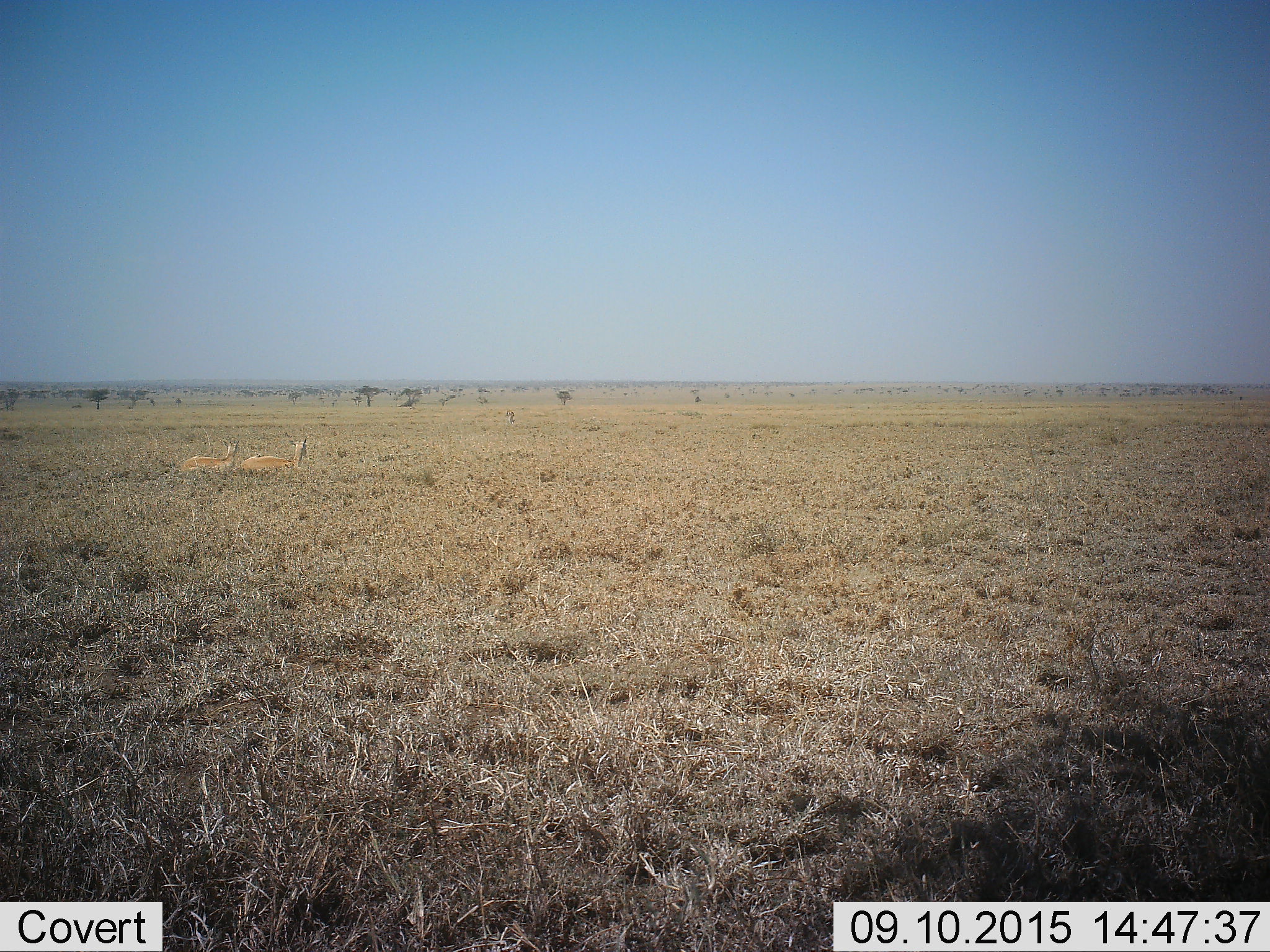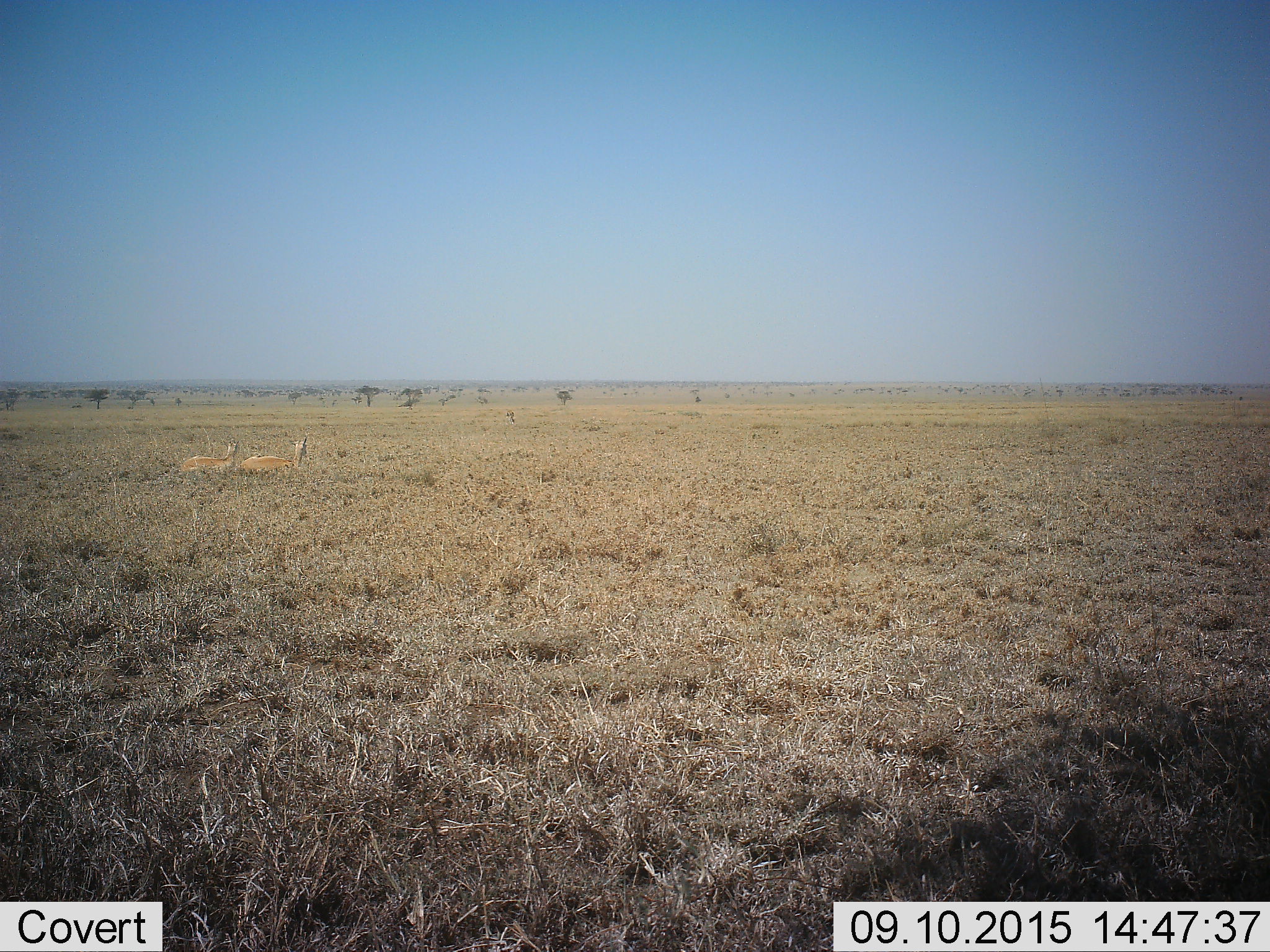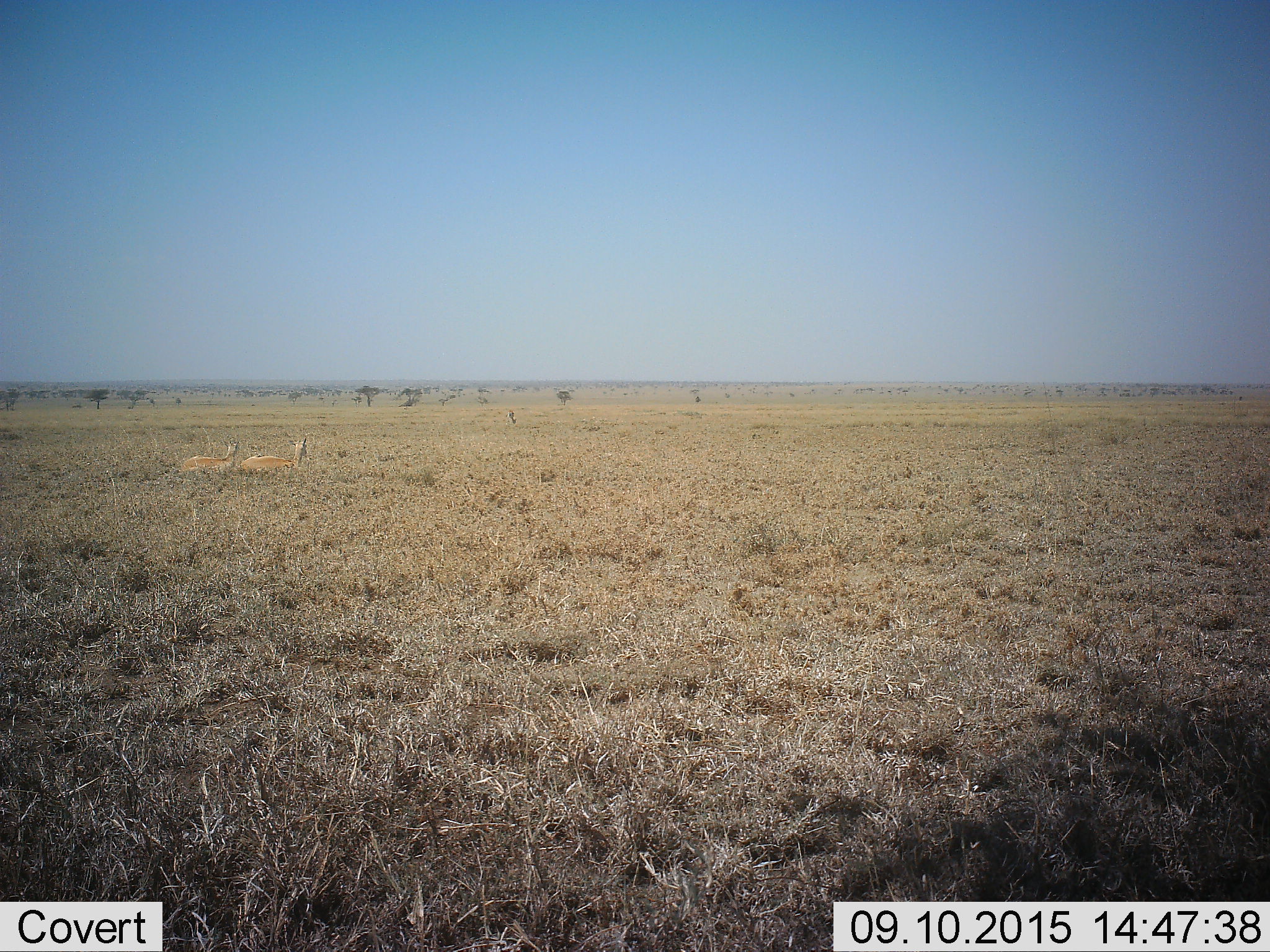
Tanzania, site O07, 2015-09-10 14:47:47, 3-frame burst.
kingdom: Animalia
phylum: Chordata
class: Mammalia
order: Artiodactyla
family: Bovidae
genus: Eudorcas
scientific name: Eudorcas thomsonii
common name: thomson's gazelle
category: gazellethomsons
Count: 2.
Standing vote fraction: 0%.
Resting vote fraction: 100%.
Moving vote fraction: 0%.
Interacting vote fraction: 0%.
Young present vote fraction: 0%.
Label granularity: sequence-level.